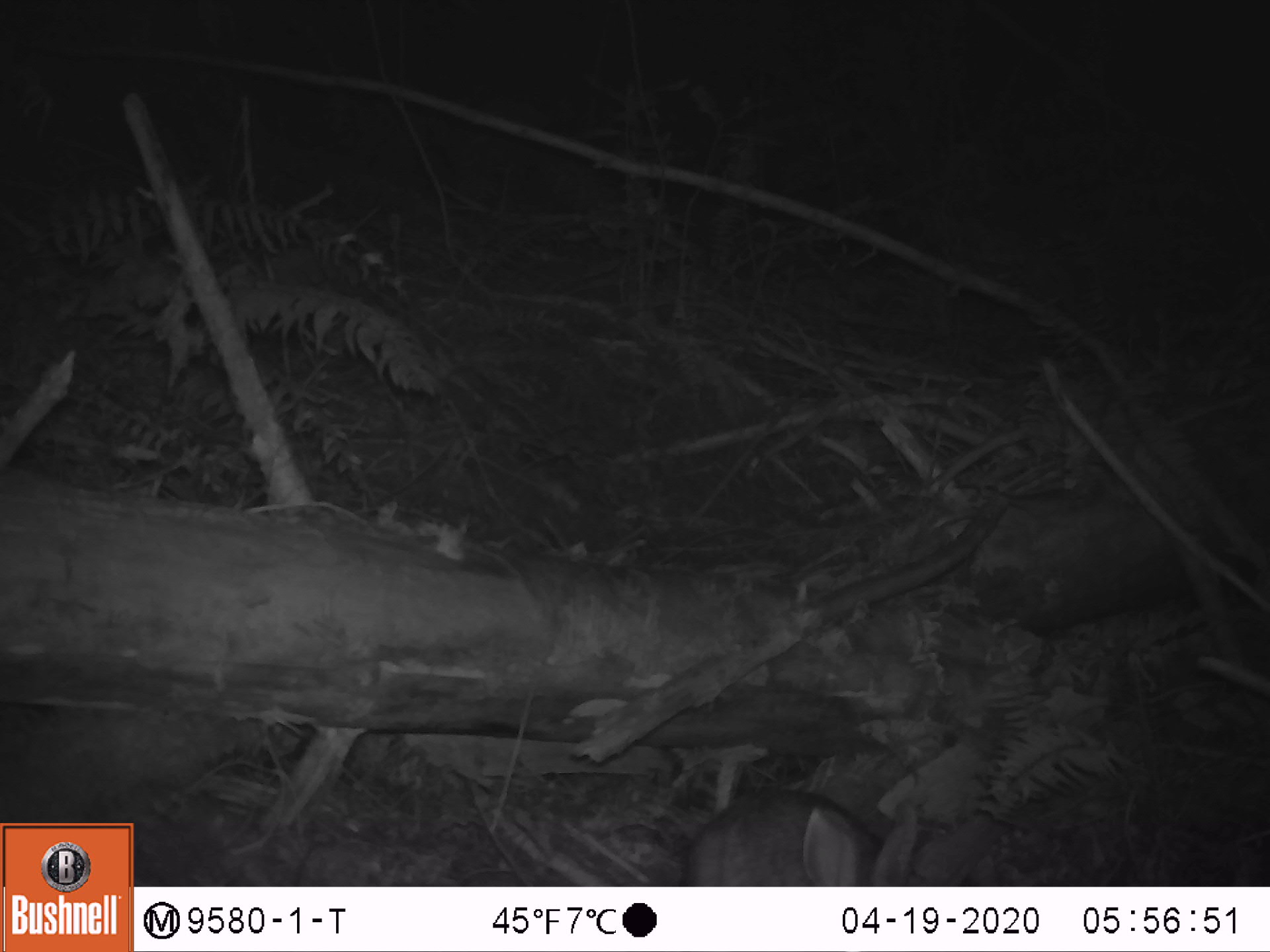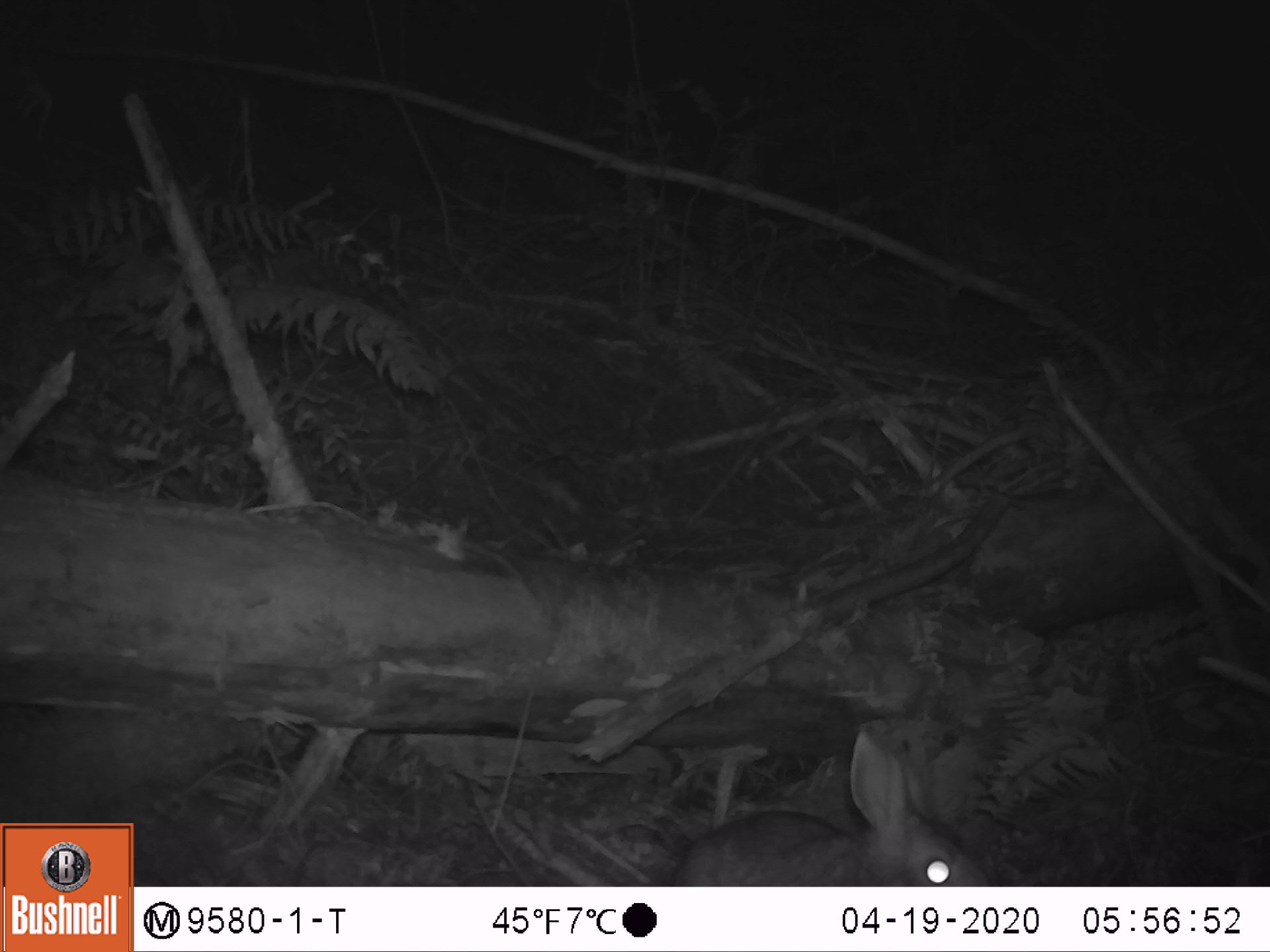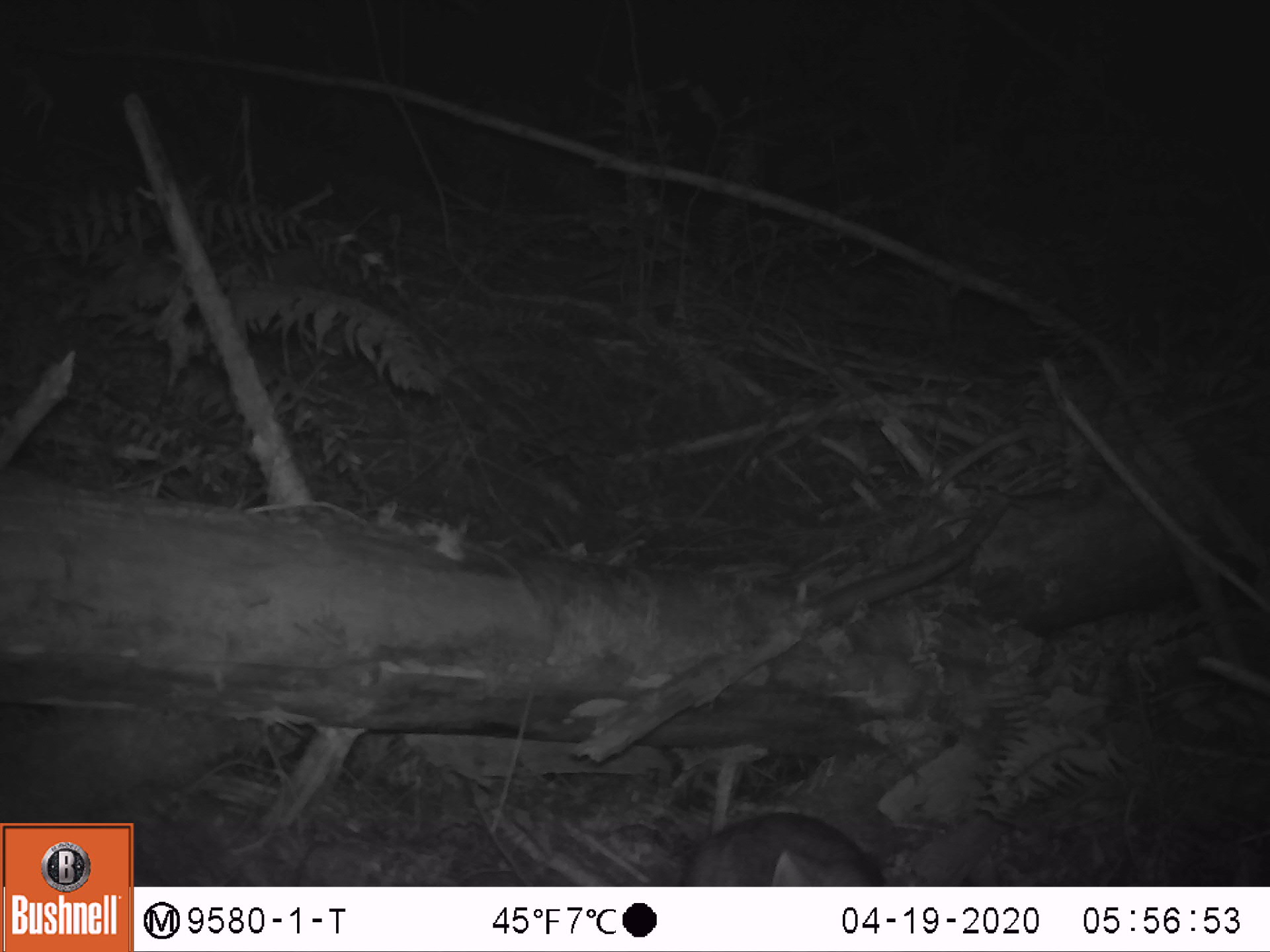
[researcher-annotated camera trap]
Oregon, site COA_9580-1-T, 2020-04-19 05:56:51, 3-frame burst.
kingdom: Animalia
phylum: Chordata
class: Mammalia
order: Lagomorpha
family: Leporidae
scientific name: Leporidae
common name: hares and rabbits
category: leporidae family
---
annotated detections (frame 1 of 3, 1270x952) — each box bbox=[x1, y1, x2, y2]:
leporidae family: bbox=[669, 782, 931, 883]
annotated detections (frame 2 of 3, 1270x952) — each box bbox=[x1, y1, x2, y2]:
leporidae family: bbox=[676, 716, 995, 883]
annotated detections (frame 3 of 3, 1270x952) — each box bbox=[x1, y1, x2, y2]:
leporidae family: bbox=[656, 803, 886, 880]